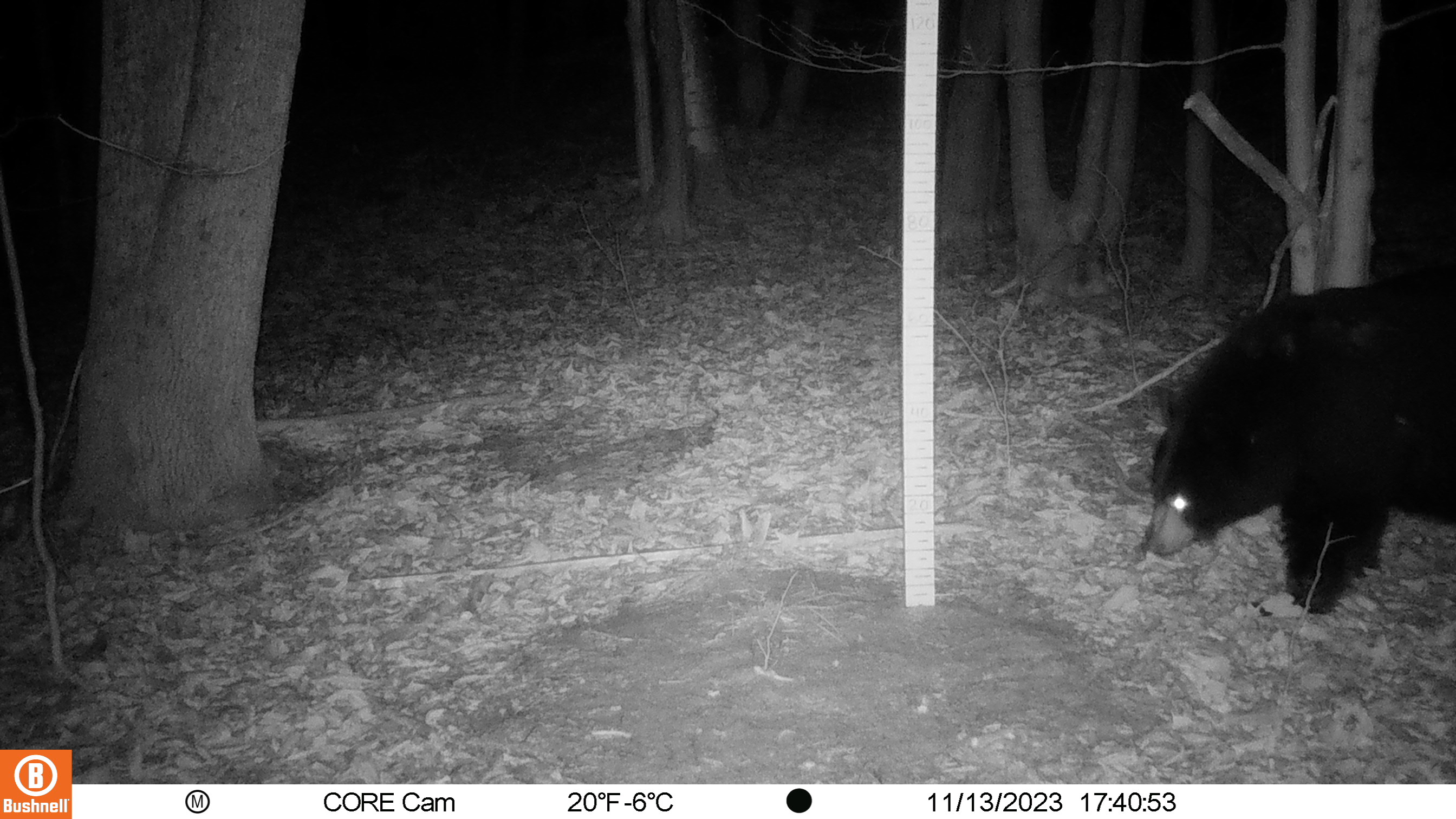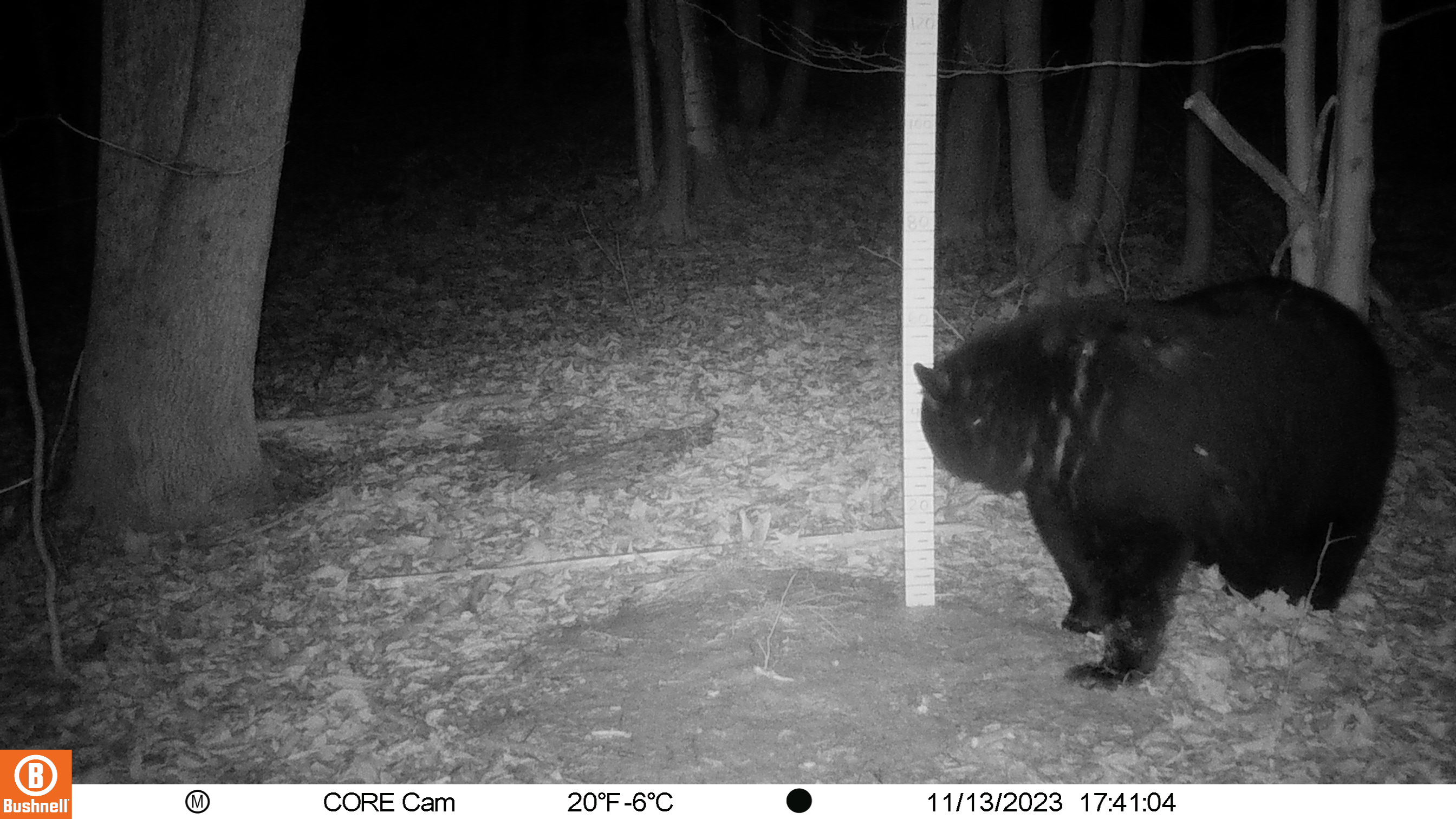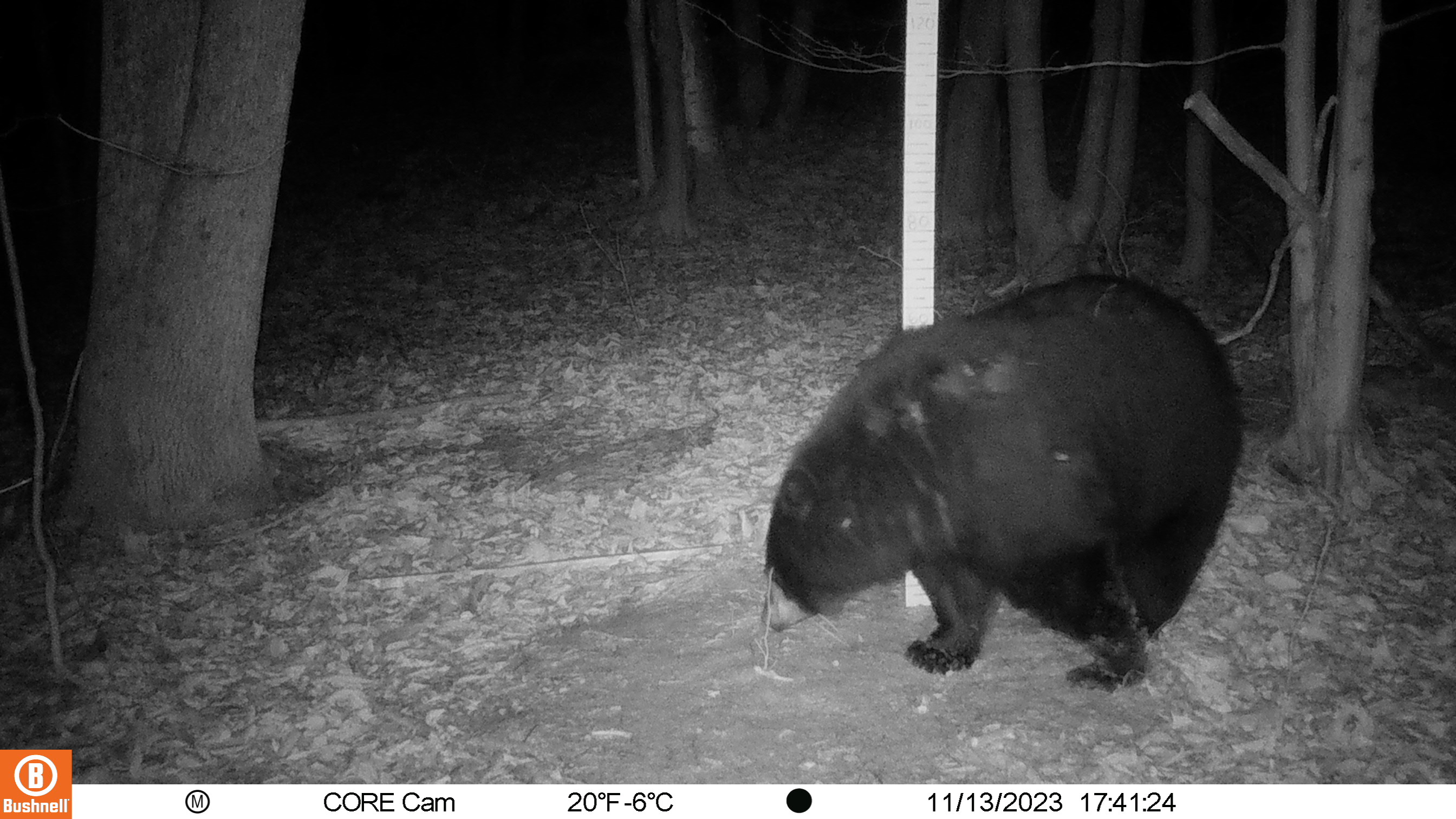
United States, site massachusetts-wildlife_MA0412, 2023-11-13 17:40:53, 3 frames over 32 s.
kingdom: Animalia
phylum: Chordata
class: Mammalia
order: Carnivora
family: Ursidae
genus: Ursus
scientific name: Ursus americanus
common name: black bear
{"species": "black bear (Ursus americanus)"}